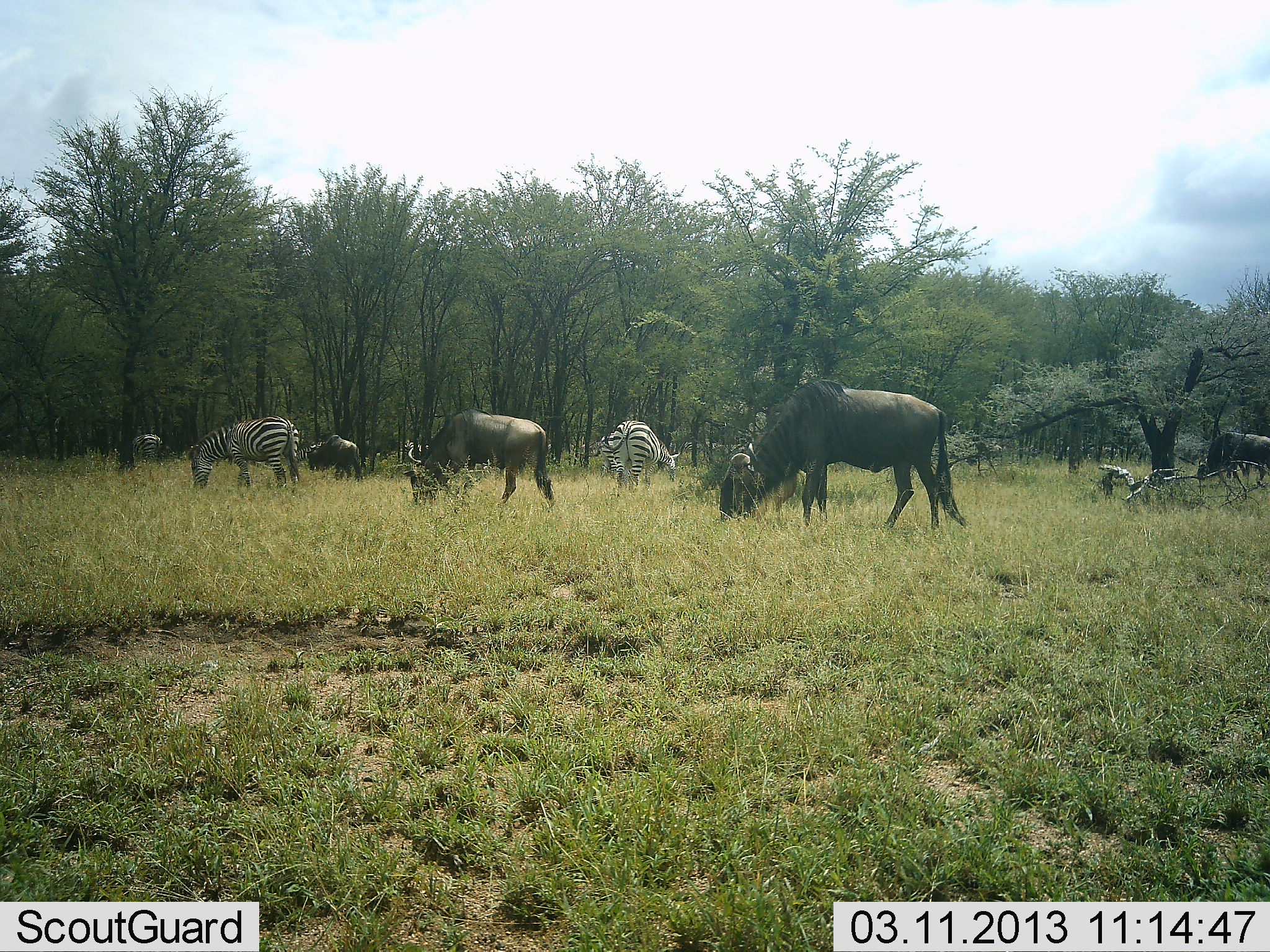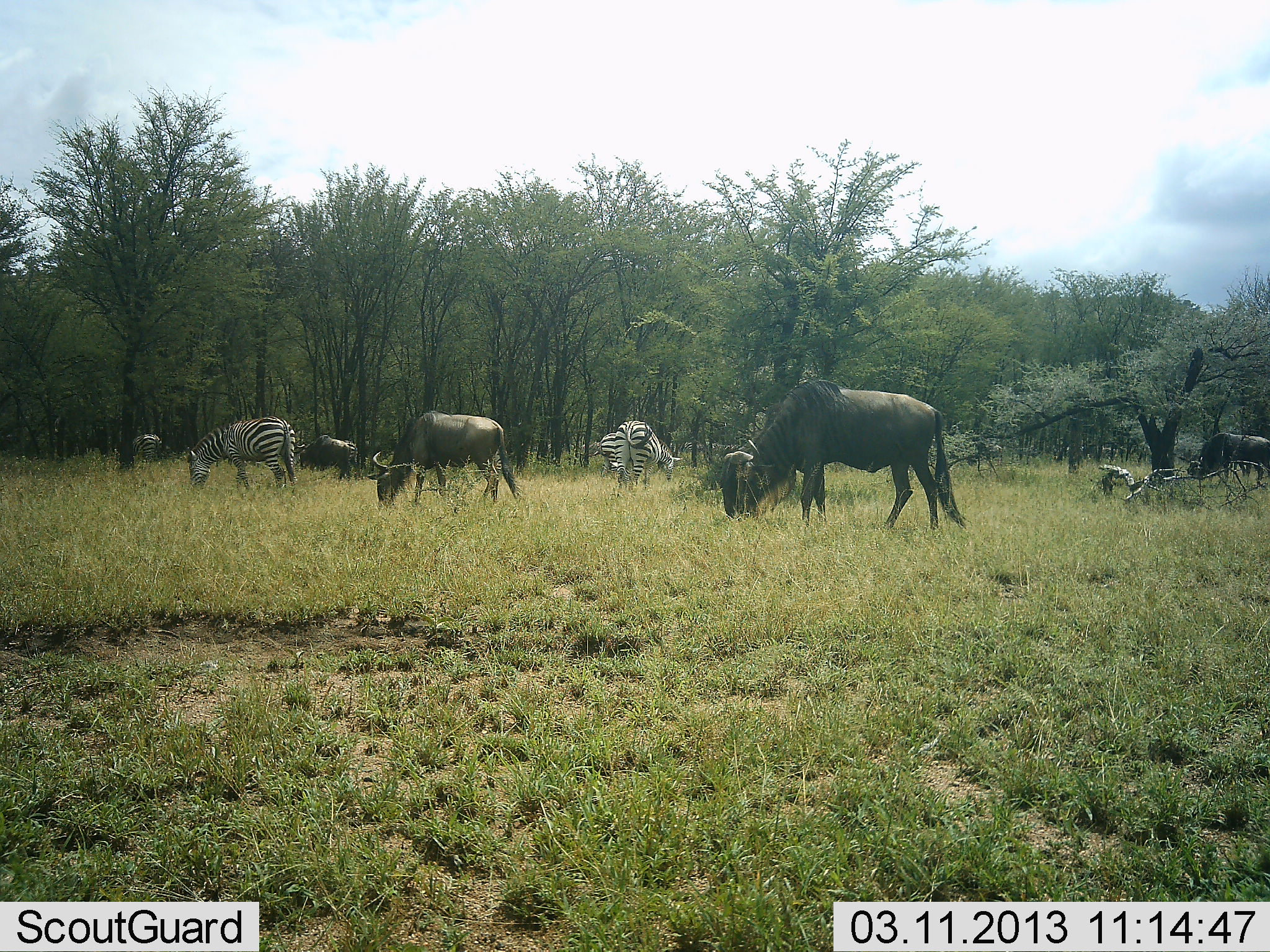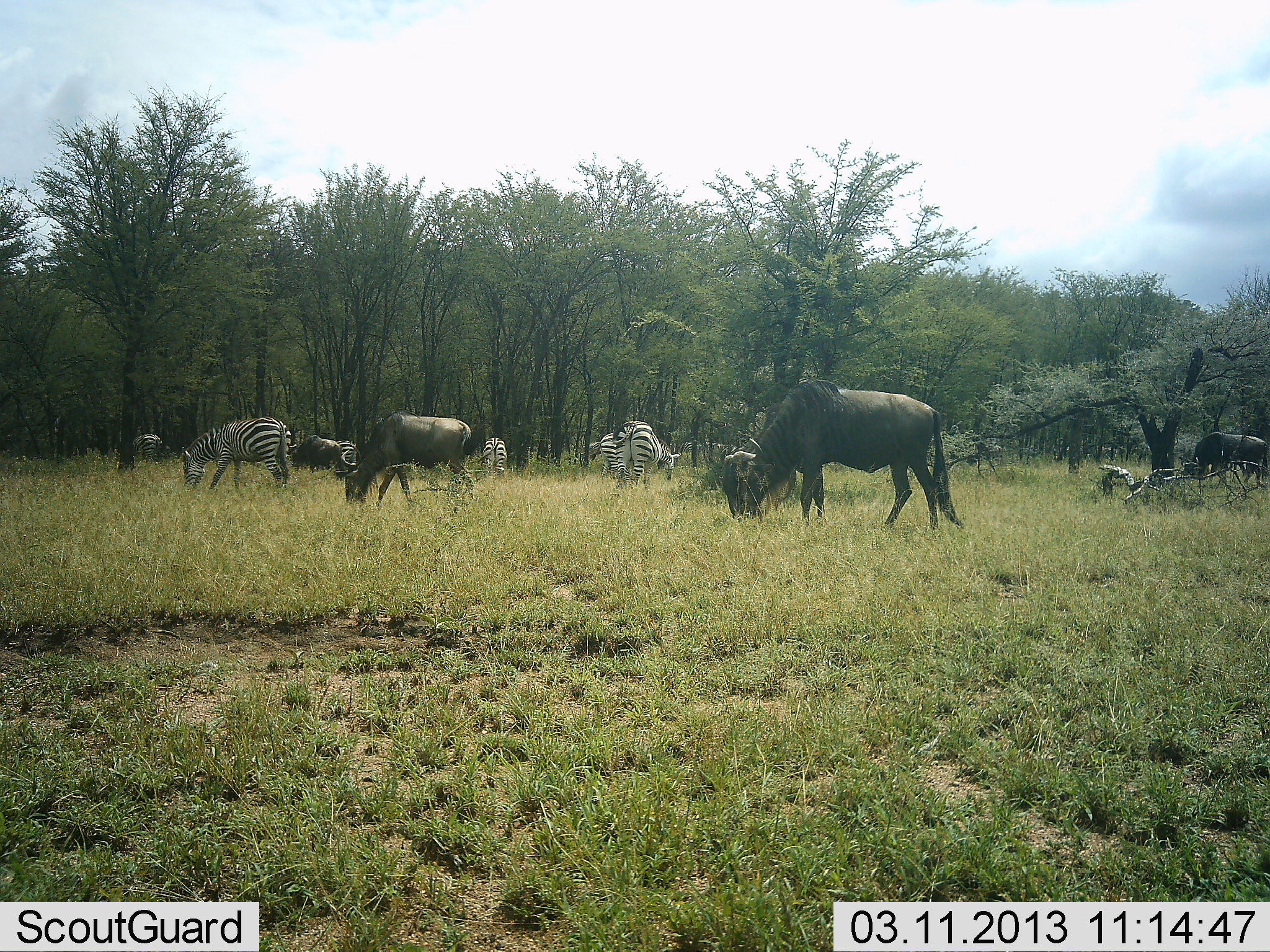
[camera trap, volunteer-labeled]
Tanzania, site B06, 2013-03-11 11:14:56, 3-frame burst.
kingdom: Animalia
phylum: Chordata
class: Mammalia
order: Artiodactyla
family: Bovidae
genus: Connochaetes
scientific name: Connochaetes taurinus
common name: blue wildebeest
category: wildebeest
Wildebeest (blue wildebeest) (Connochaetes taurinus), count 4. Behavior (volunteer vote fractions): standing 24%, resting 0%, moving 8%, interacting 0%. Young present (vote fraction): 0%. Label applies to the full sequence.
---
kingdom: Animalia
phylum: Chordata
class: Mammalia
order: Perissodactyla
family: Equidae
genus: Equus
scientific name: Equus quagga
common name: plains zebra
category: zebra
Zebra (plains zebra) (Equus quagga), count 4. Behavior (volunteer vote fractions): standing 26%, resting 0%, moving 4%, interacting 0%. Young present (vote fraction): 0%. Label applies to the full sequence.